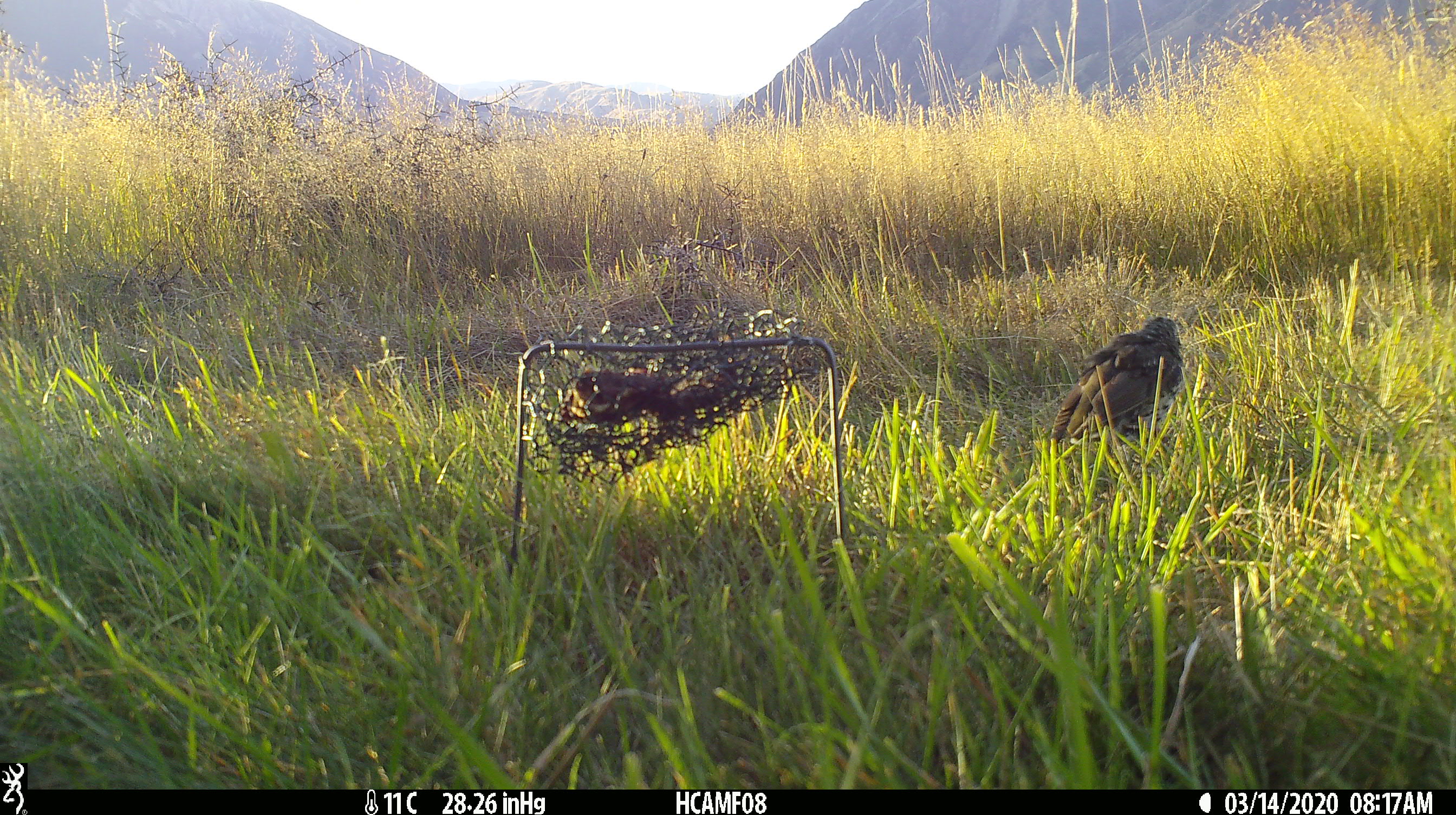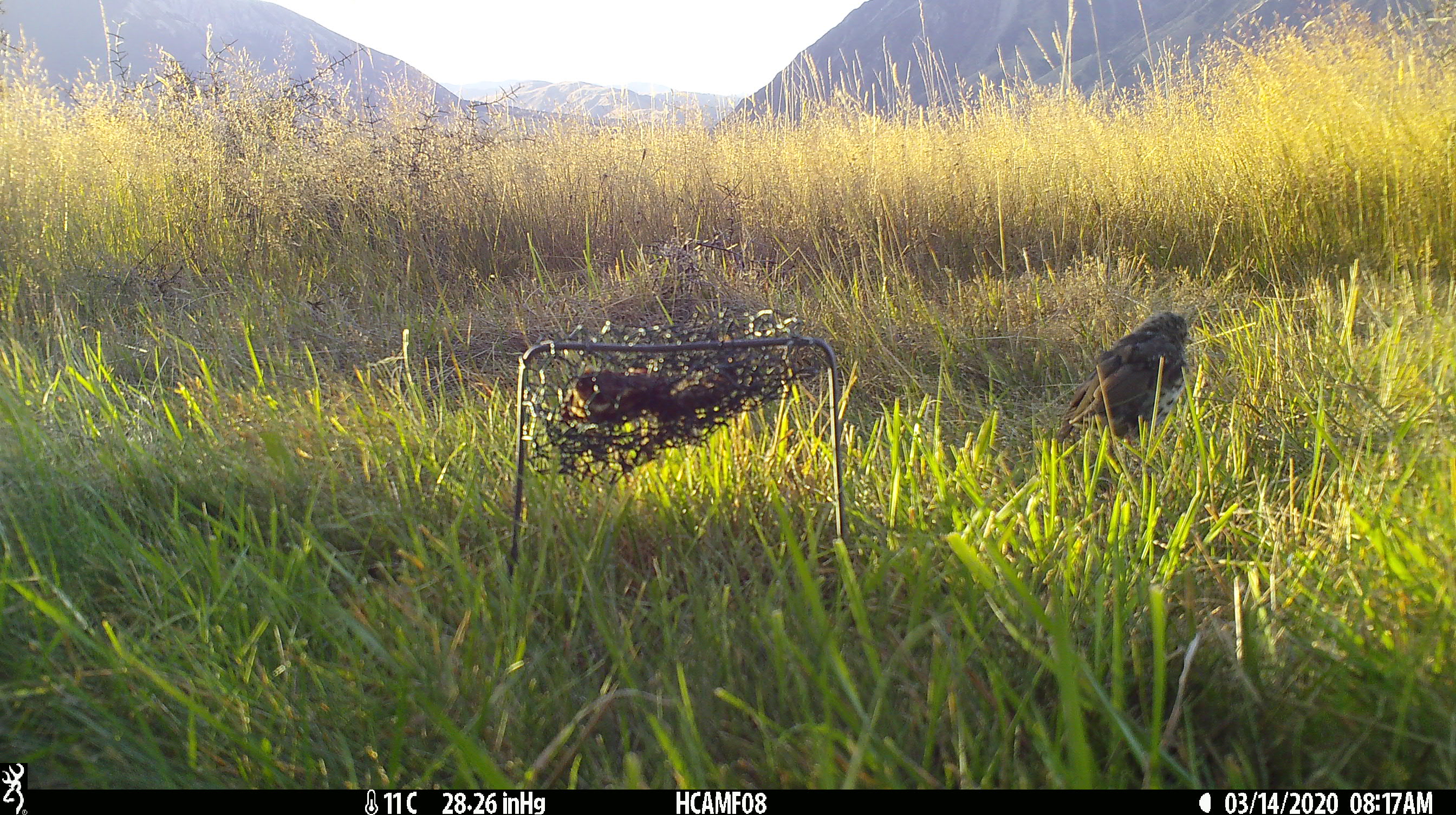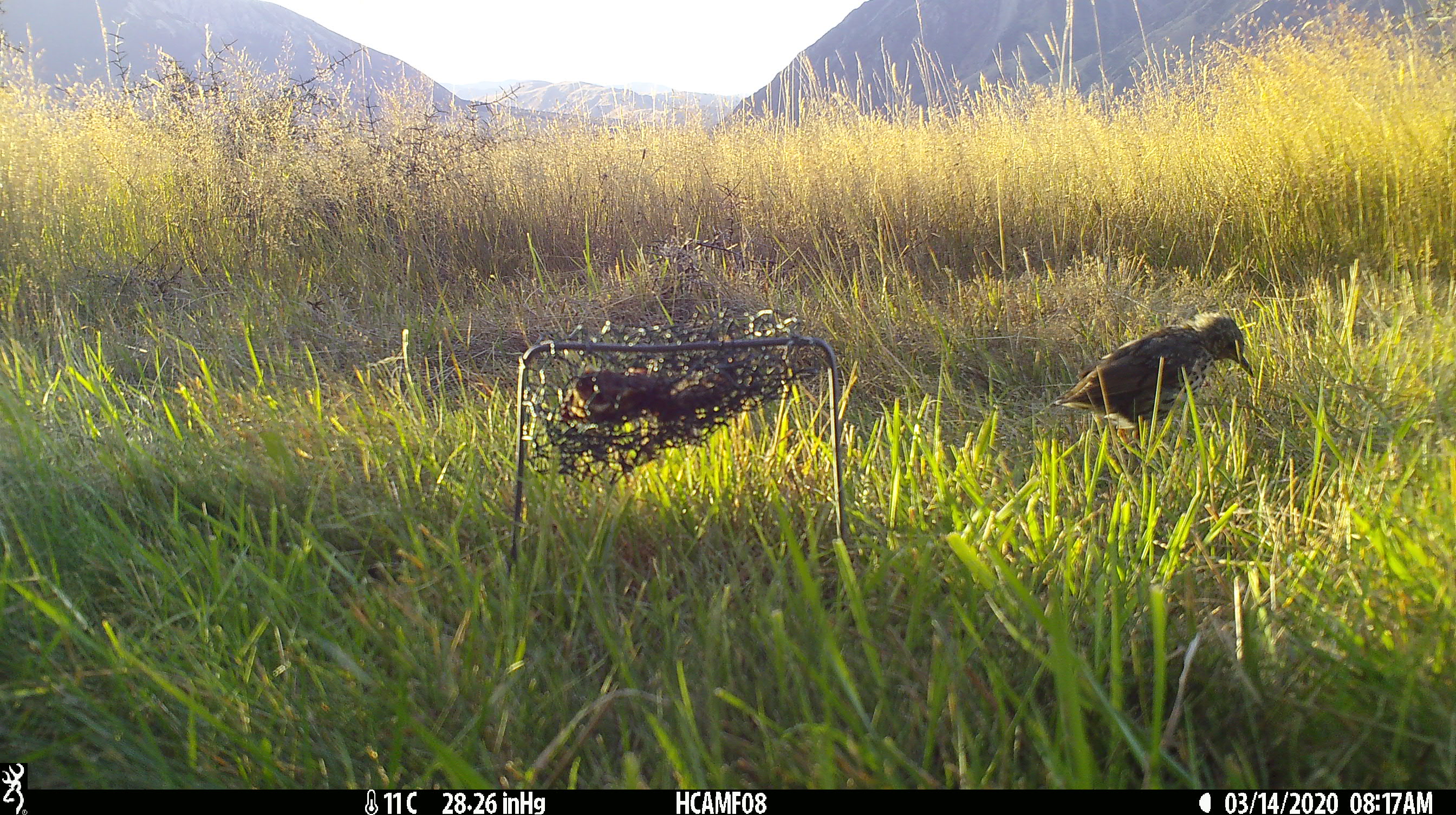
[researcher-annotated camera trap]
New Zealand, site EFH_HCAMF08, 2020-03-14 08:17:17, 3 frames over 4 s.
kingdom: Animalia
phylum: Chordata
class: Aves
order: Passeriformes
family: Turdidae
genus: Turdus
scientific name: Turdus philomelos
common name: song thrush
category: thrush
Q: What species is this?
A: Thrush (song thrush) (Turdus philomelos).